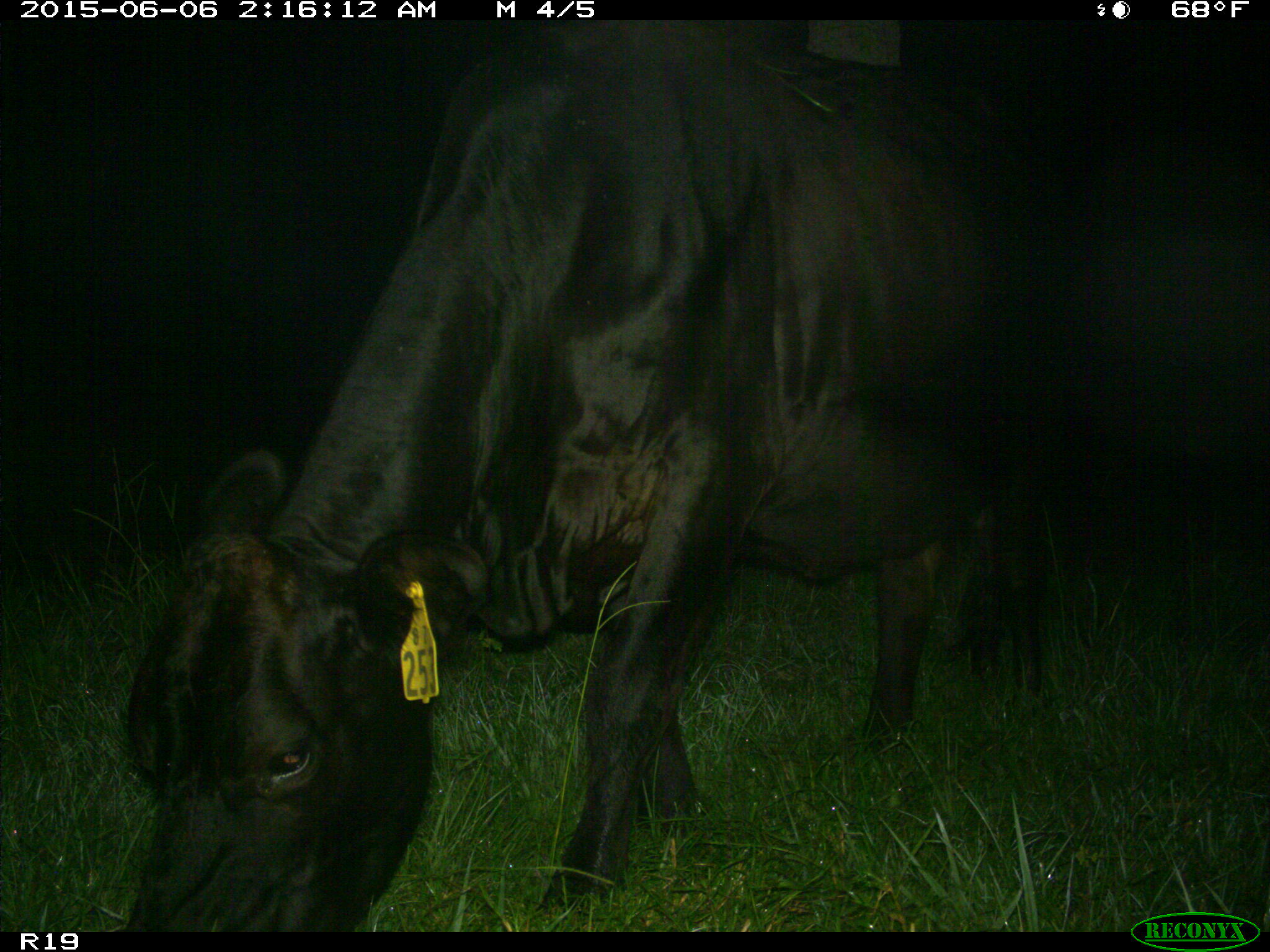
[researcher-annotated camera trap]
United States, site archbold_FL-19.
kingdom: Animalia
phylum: Chordata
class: Mammalia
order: Artiodactyla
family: Bovidae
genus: Bos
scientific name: Bos taurus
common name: domestic cow